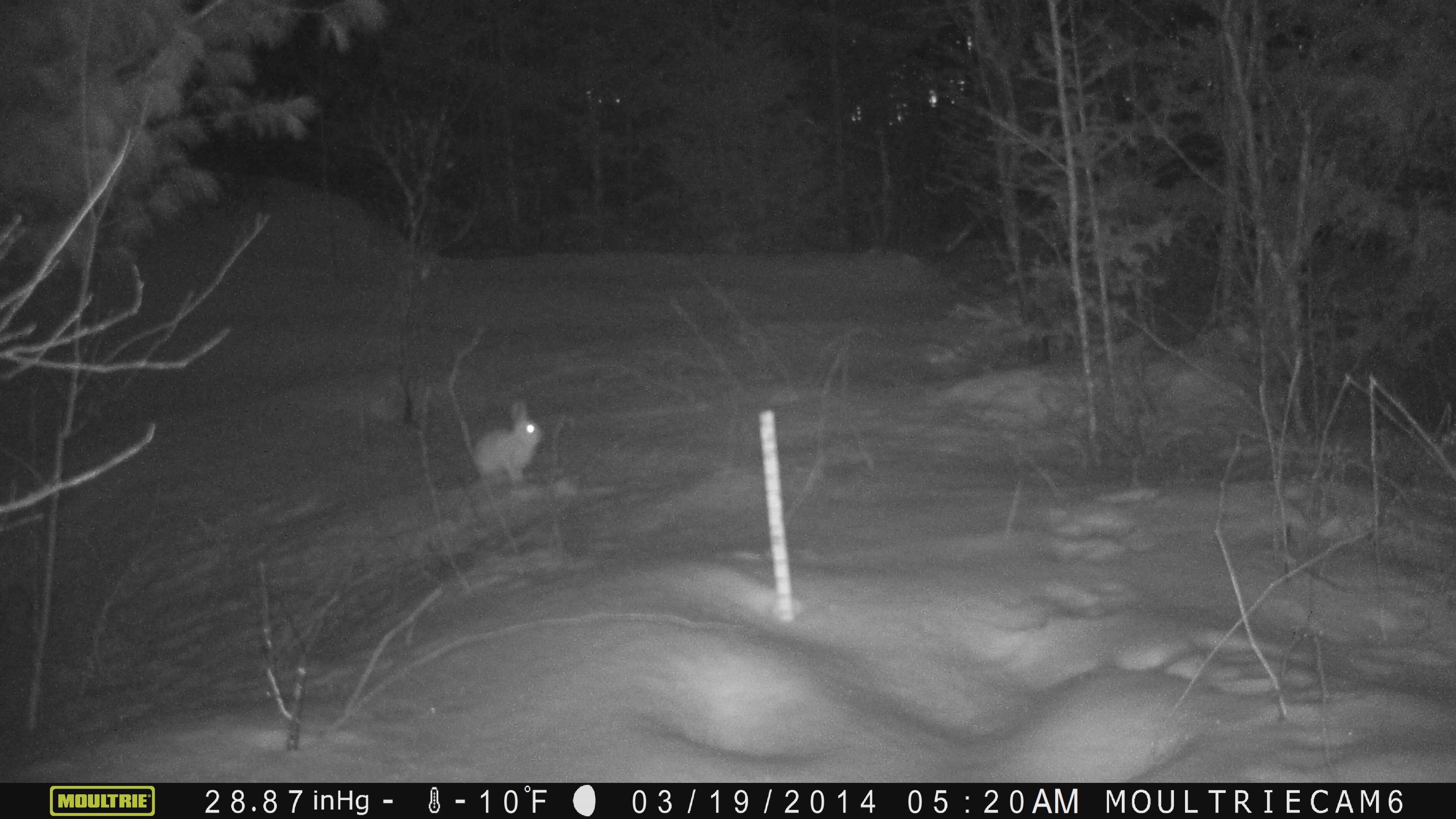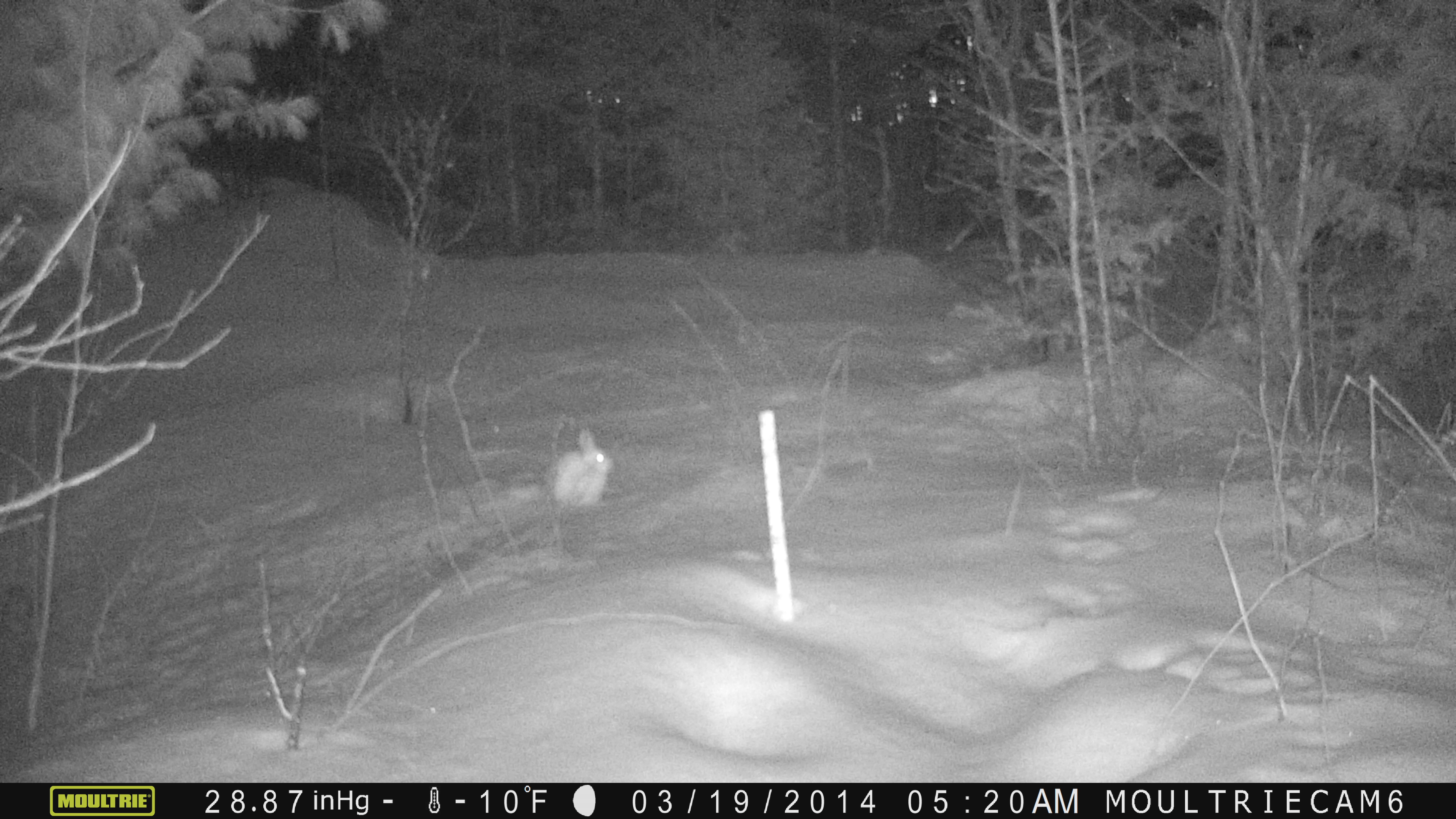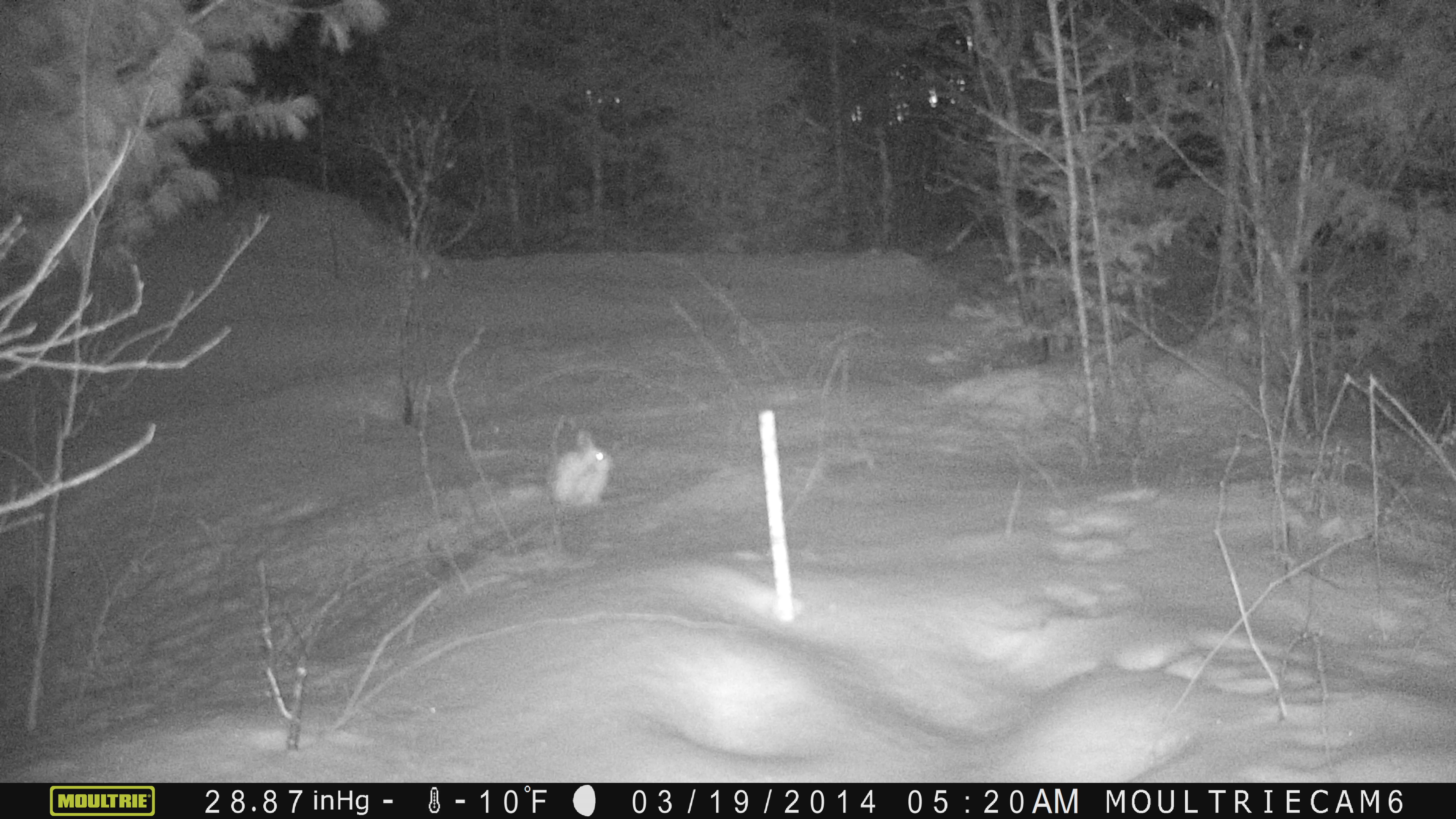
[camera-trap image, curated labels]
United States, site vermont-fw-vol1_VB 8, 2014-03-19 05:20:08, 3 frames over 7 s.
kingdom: Animalia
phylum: Chordata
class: Mammalia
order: Lagomorpha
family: Leporidae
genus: Lepus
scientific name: Lepus americanus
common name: snowshoe hare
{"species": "snowshoe hare (Lepus americanus)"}